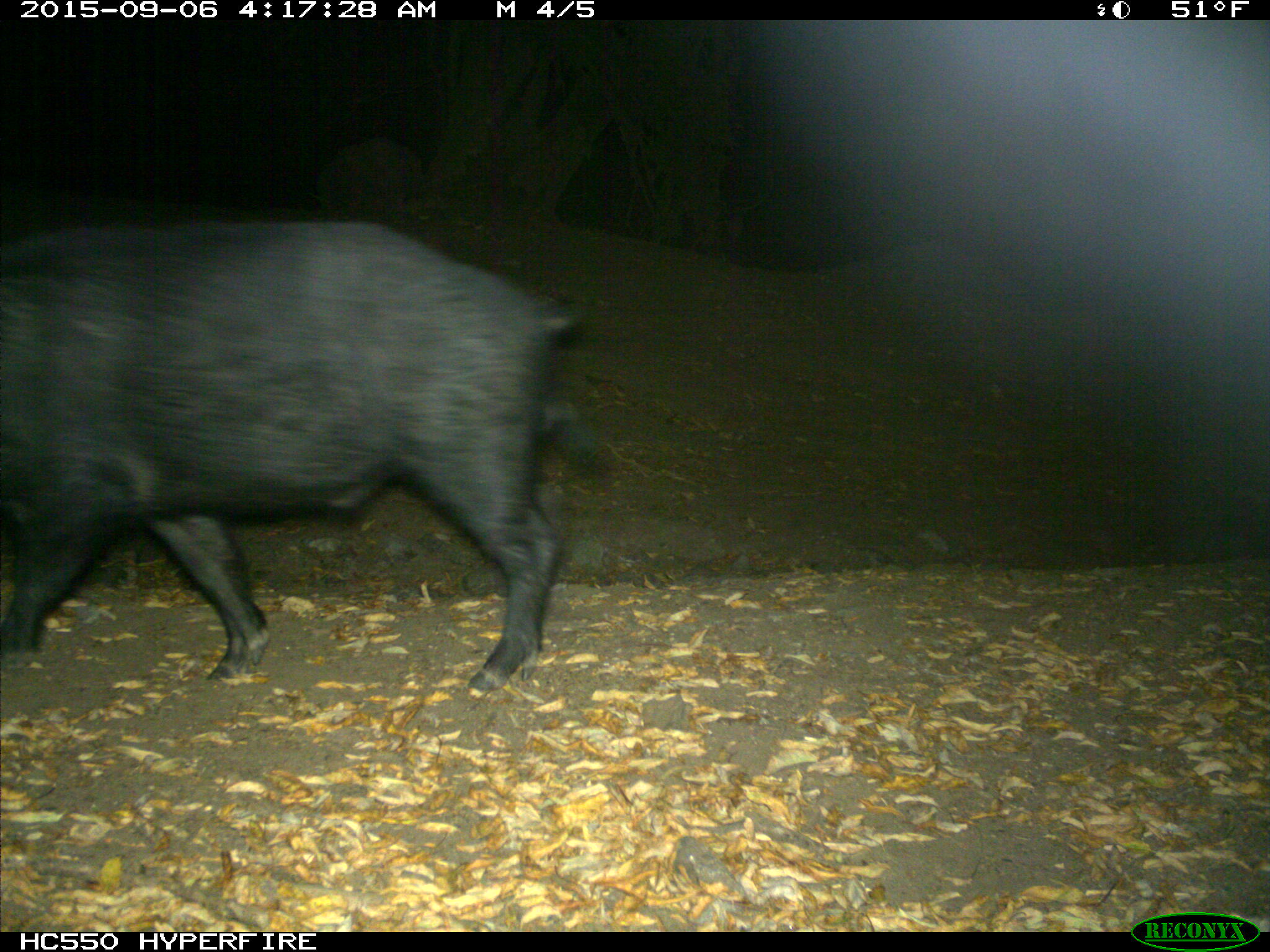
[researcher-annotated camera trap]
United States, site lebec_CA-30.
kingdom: Animalia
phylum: Chordata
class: Mammalia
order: Artiodactyla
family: Suidae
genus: Sus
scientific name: Sus scrofa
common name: wild boar